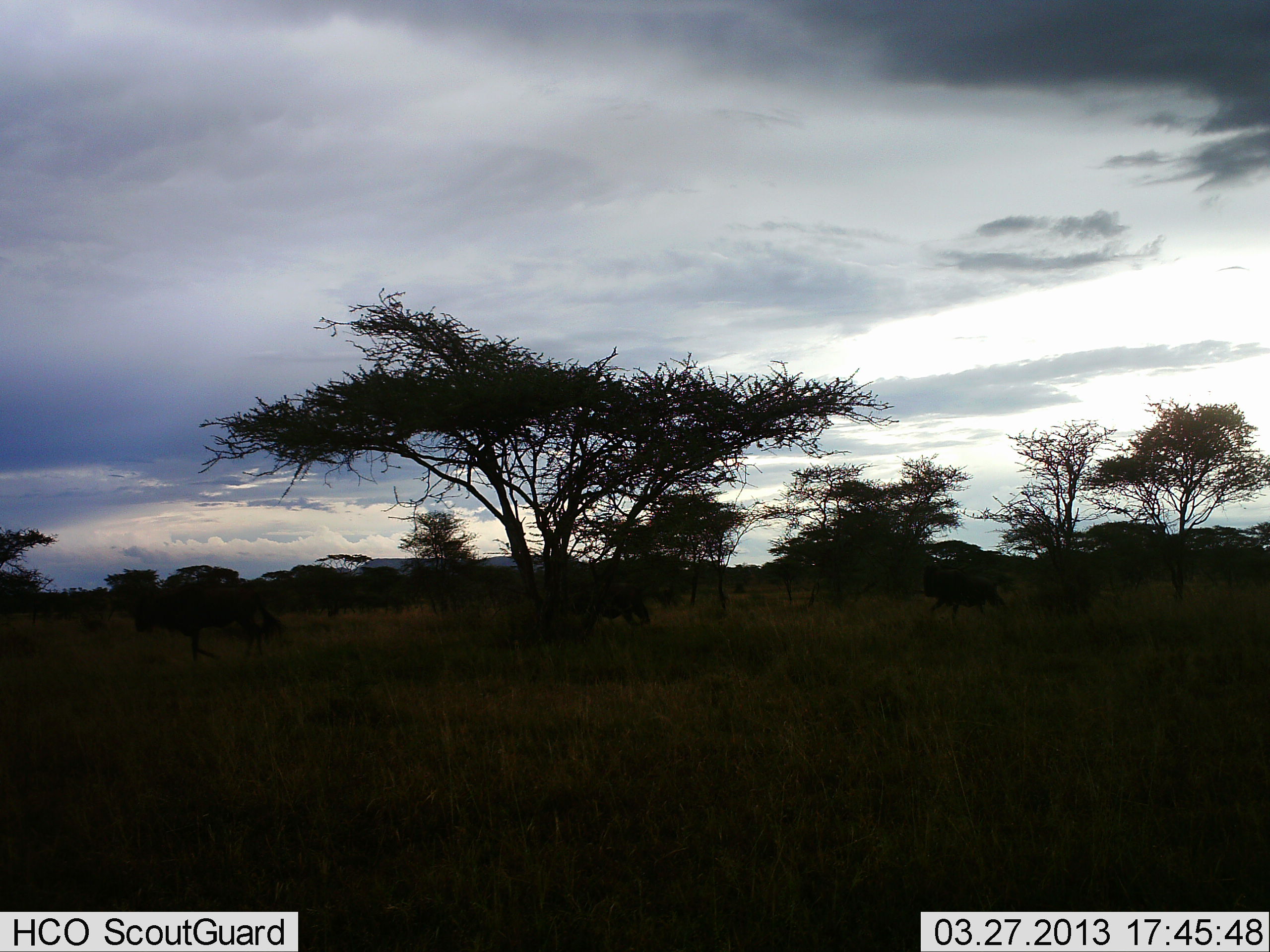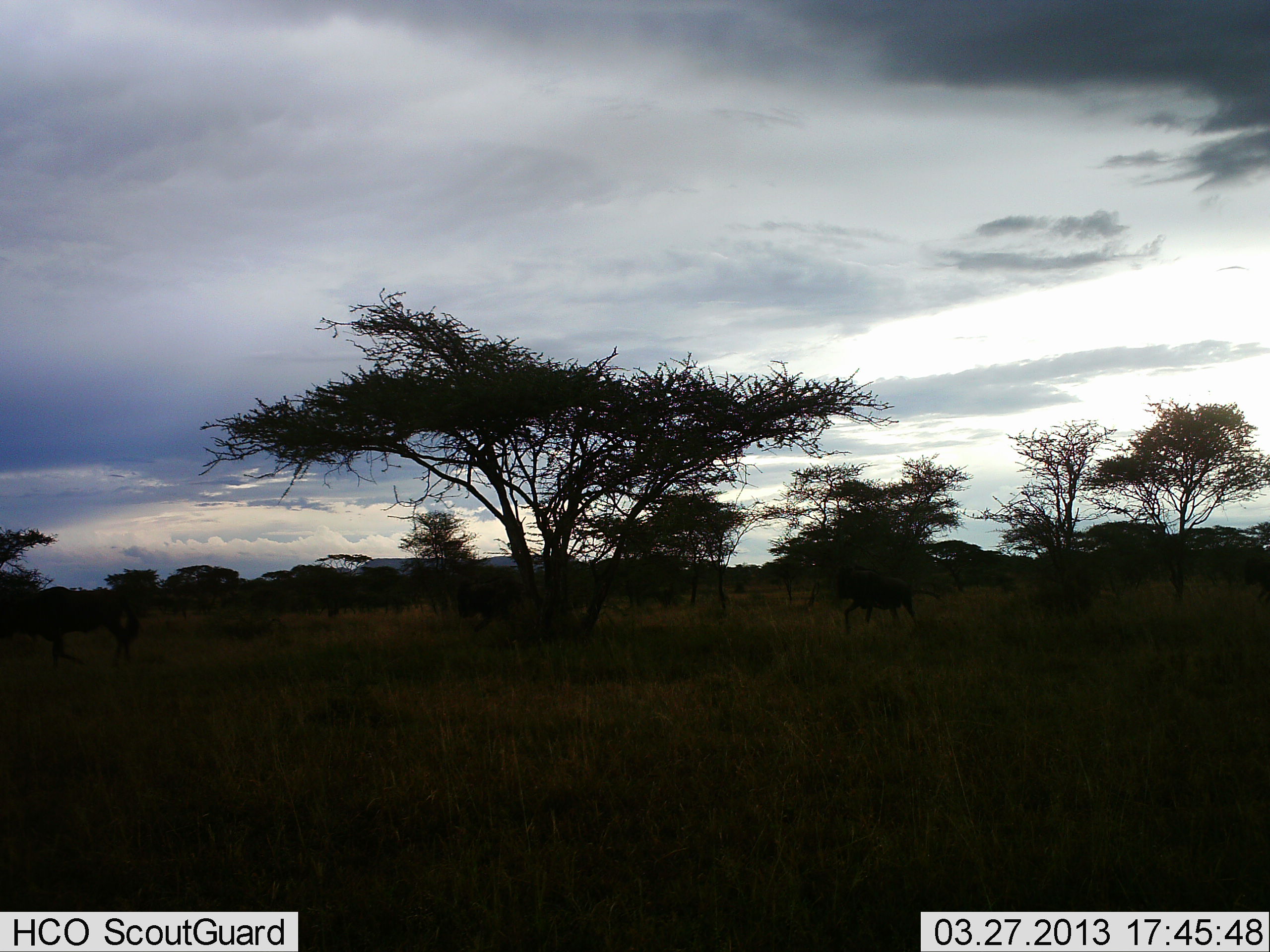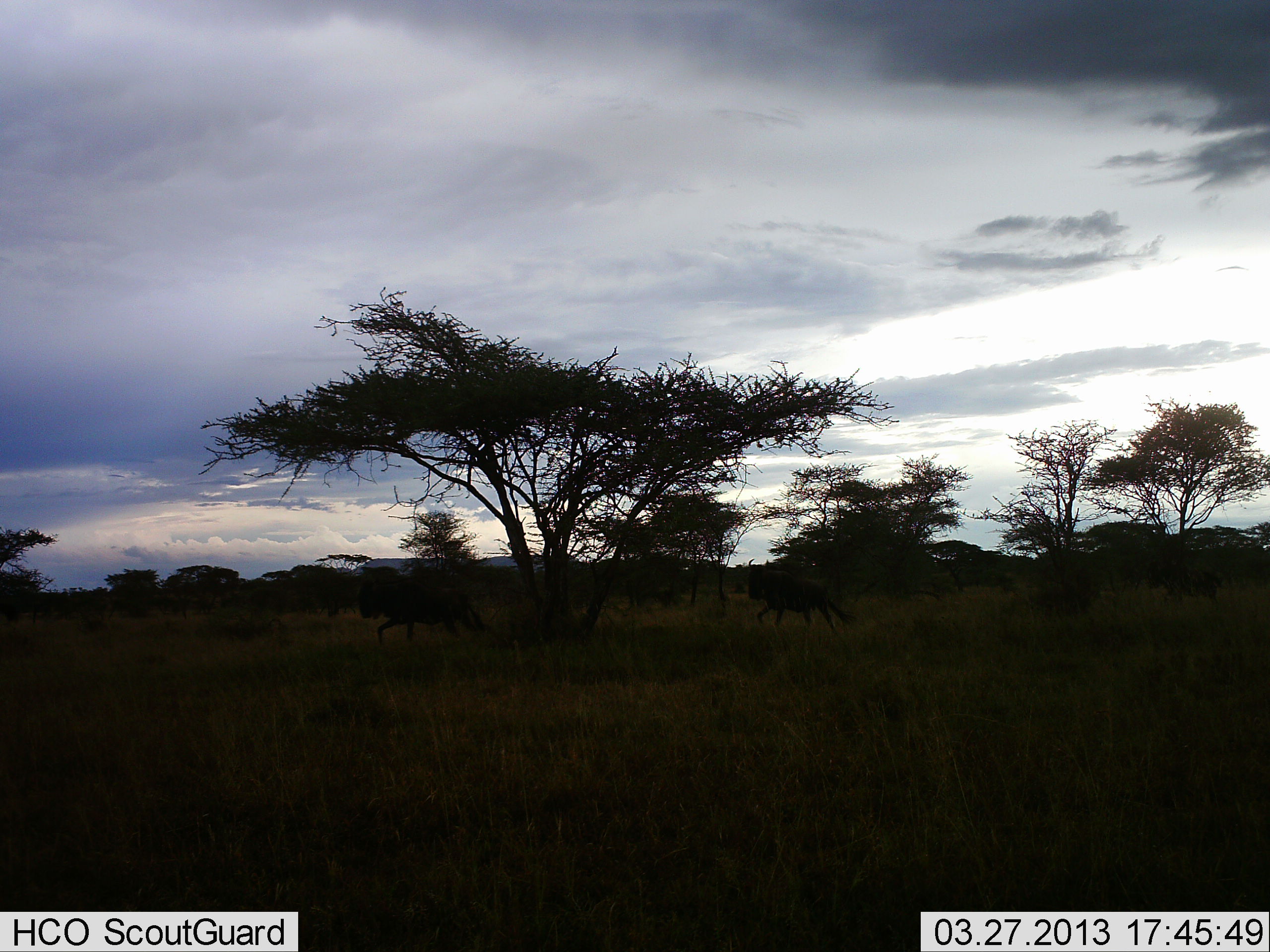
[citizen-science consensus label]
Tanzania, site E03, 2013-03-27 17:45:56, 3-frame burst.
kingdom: Animalia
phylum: Chordata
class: Mammalia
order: Artiodactyla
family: Bovidae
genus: Connochaetes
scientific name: Connochaetes taurinus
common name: blue wildebeest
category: wildebeest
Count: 4.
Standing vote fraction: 4%.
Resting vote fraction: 0%.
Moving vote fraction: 100%.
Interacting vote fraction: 0%.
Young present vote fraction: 0%.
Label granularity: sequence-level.